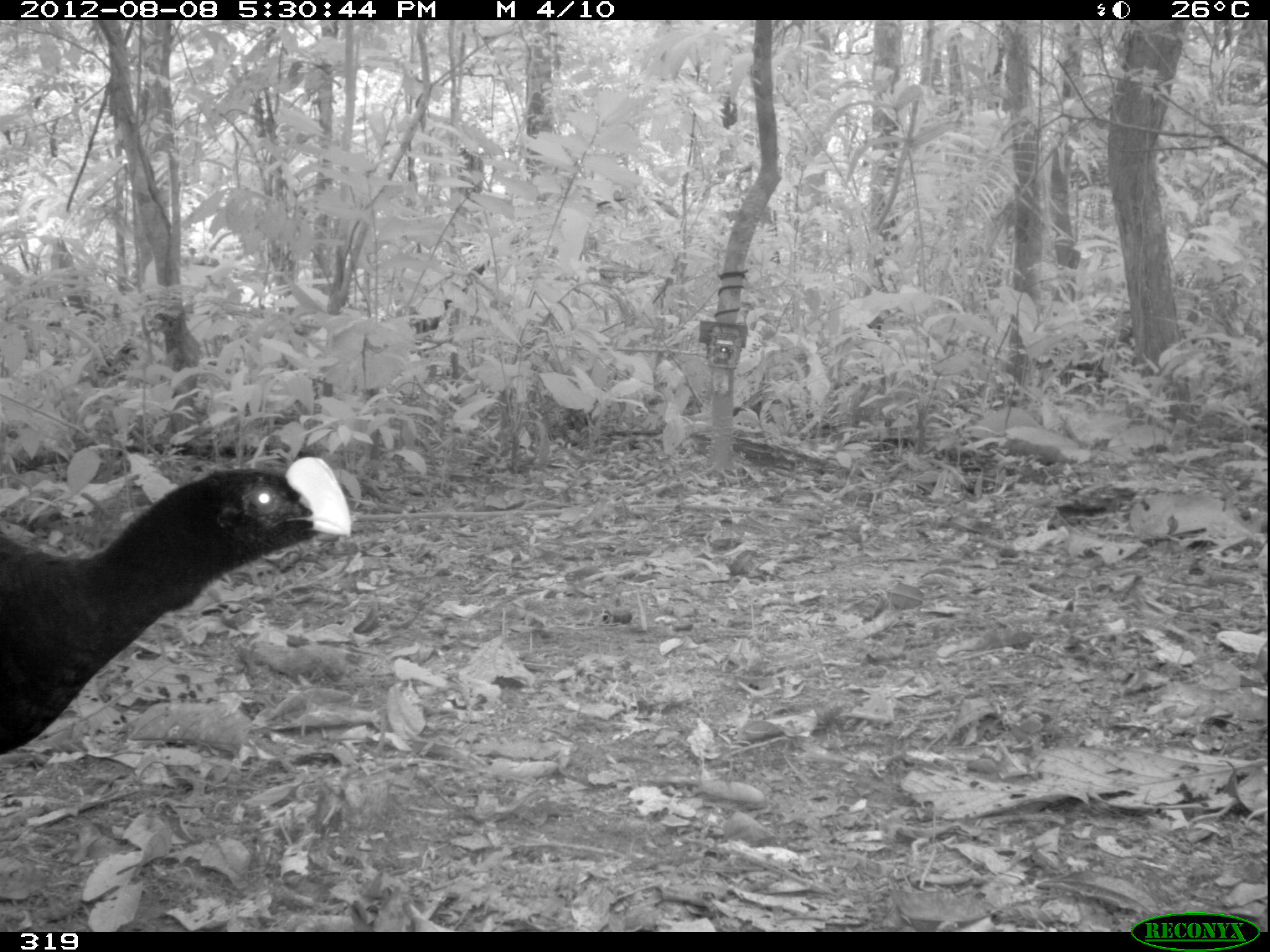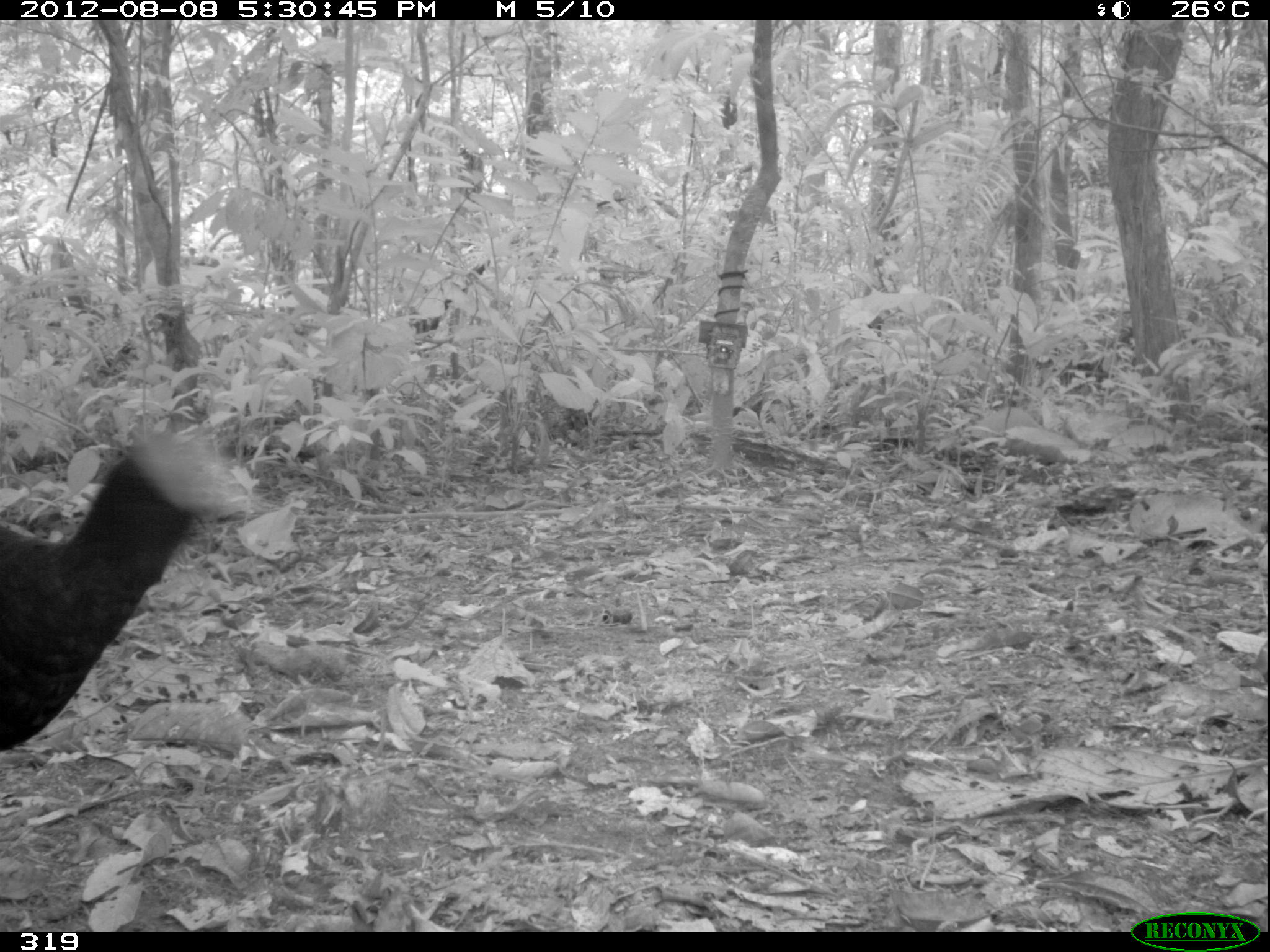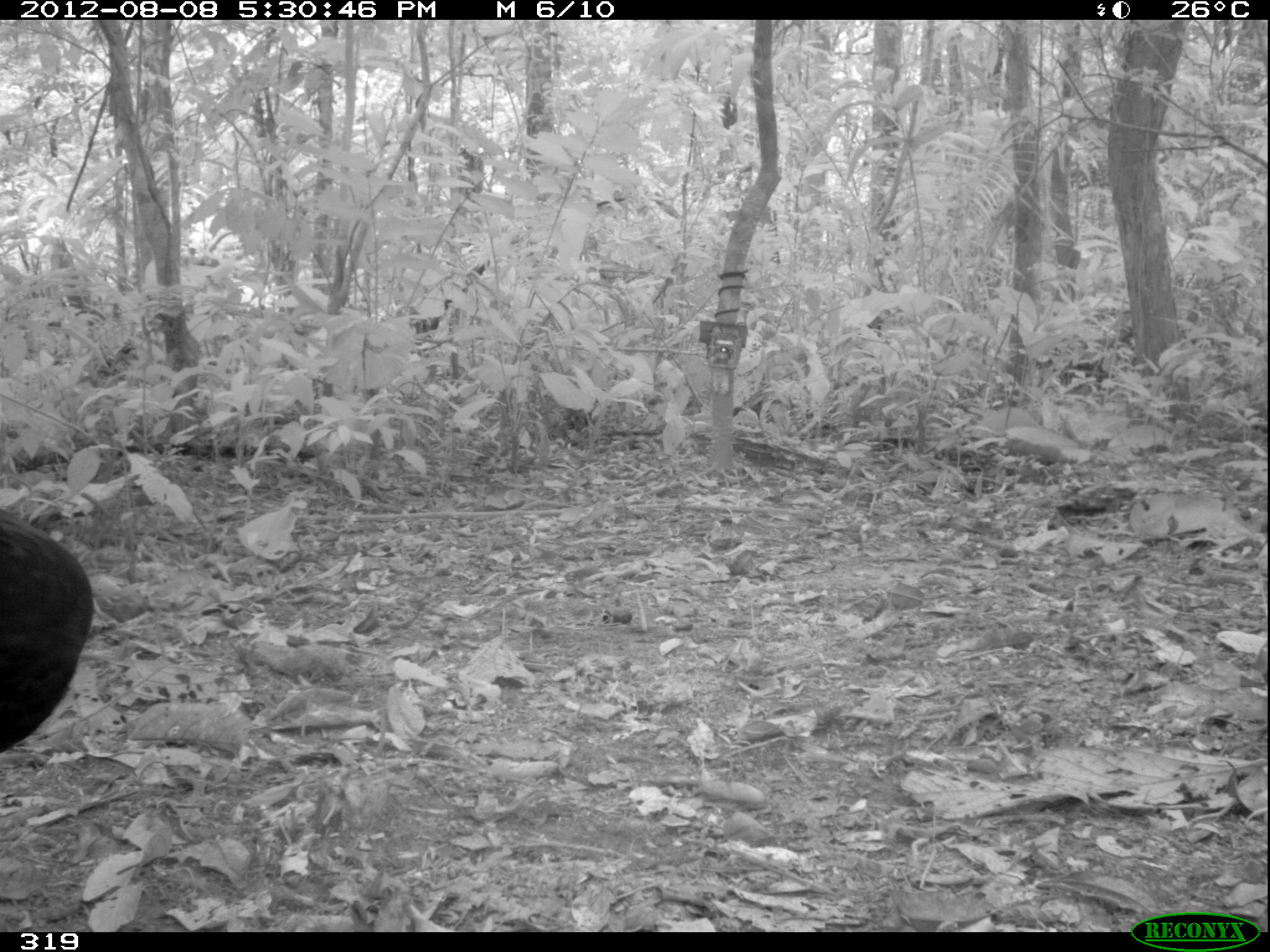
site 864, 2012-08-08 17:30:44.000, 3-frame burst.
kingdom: Animalia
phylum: Chordata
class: Aves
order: Galliformes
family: Cracidae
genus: Mitu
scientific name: Mitu tuberosum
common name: razor-billed curassow